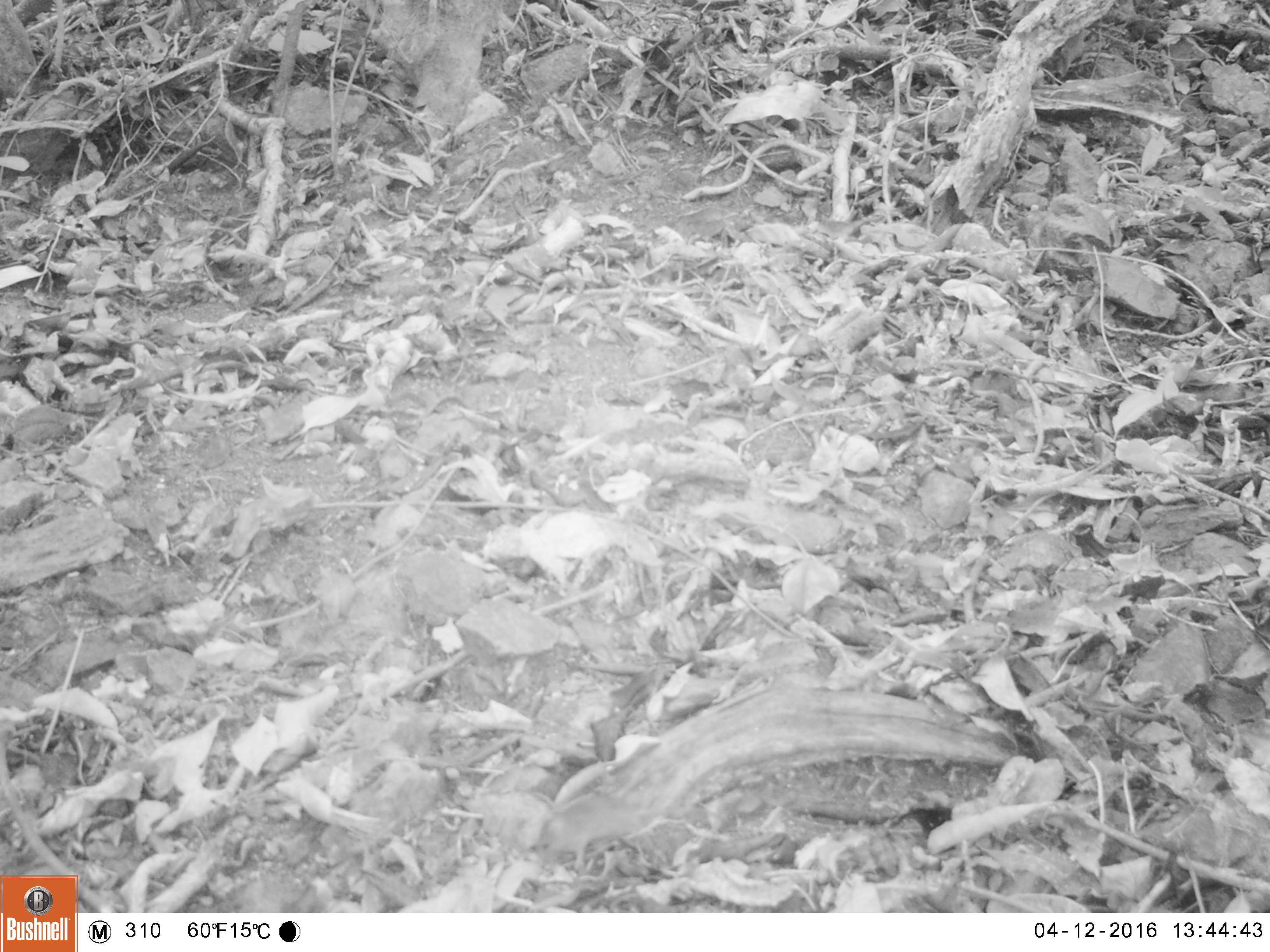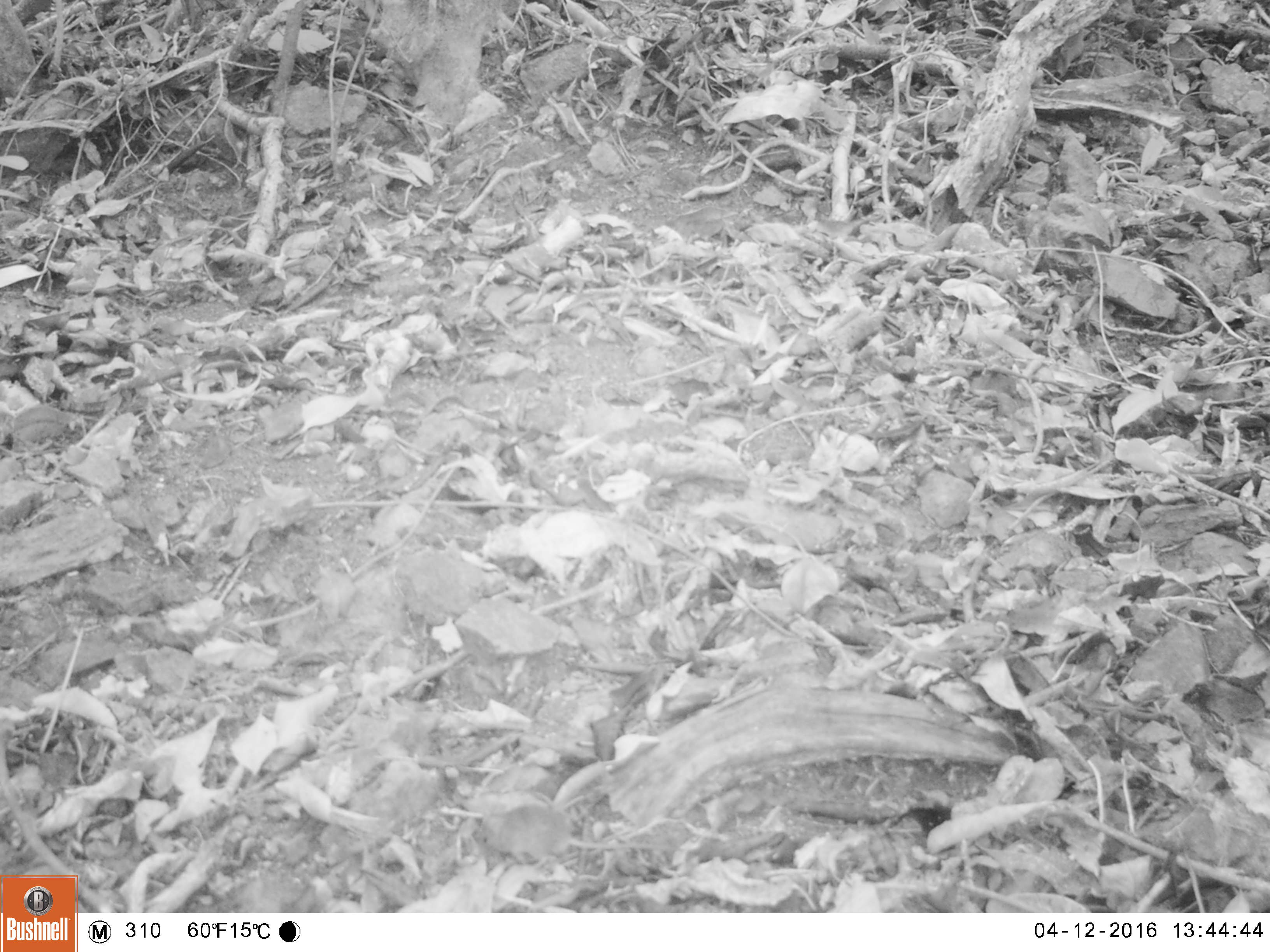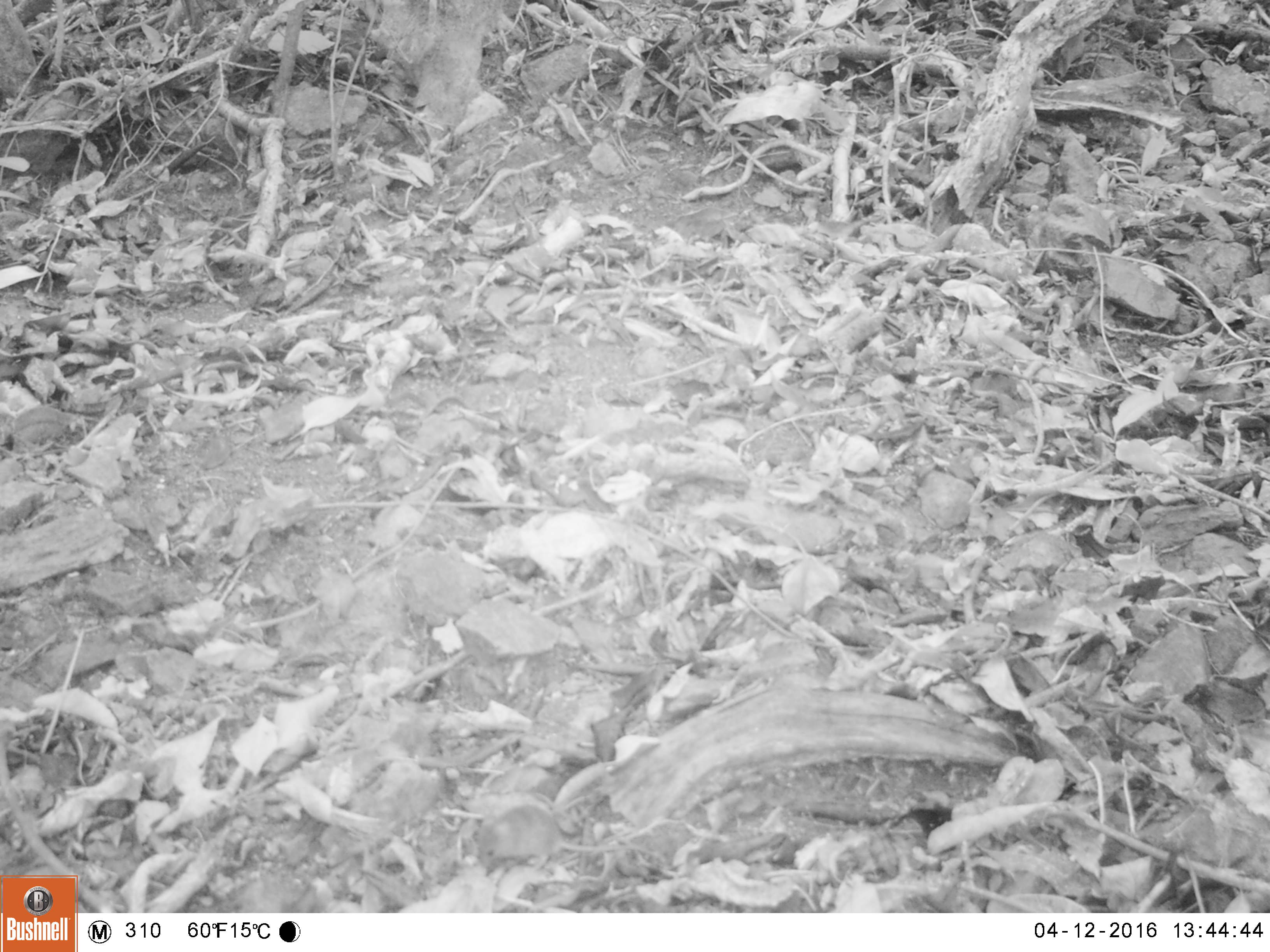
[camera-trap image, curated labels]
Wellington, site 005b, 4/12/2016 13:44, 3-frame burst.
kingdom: Animalia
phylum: Chordata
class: Mammalia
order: Rodentia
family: Muridae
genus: Mus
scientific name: Mus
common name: mouse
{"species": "mouse (Mus)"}